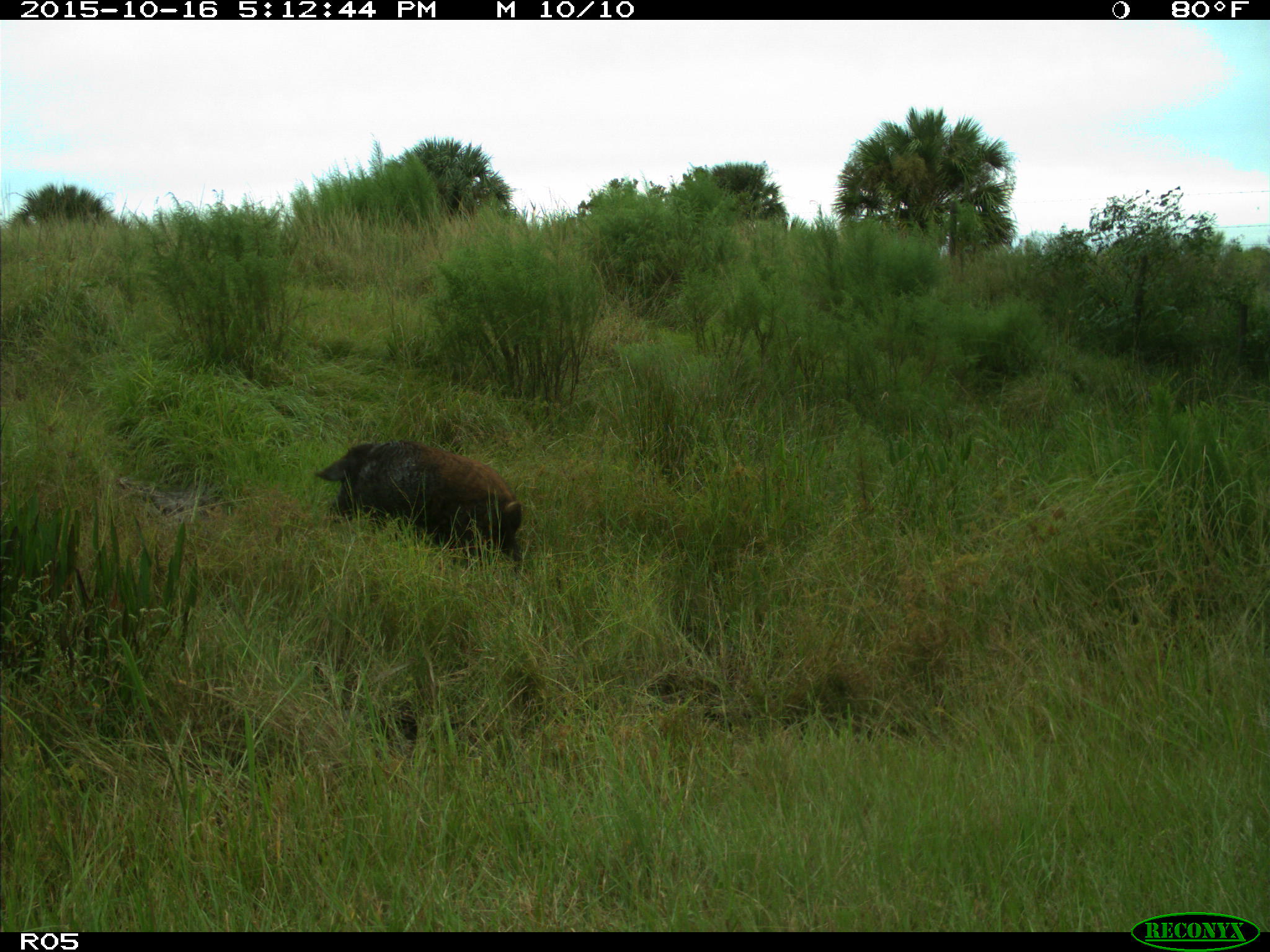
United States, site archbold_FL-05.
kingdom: Animalia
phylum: Chordata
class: Mammalia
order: Artiodactyla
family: Suidae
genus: Sus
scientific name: Sus scrofa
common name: wild boar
Sus scrofa (wild boar).